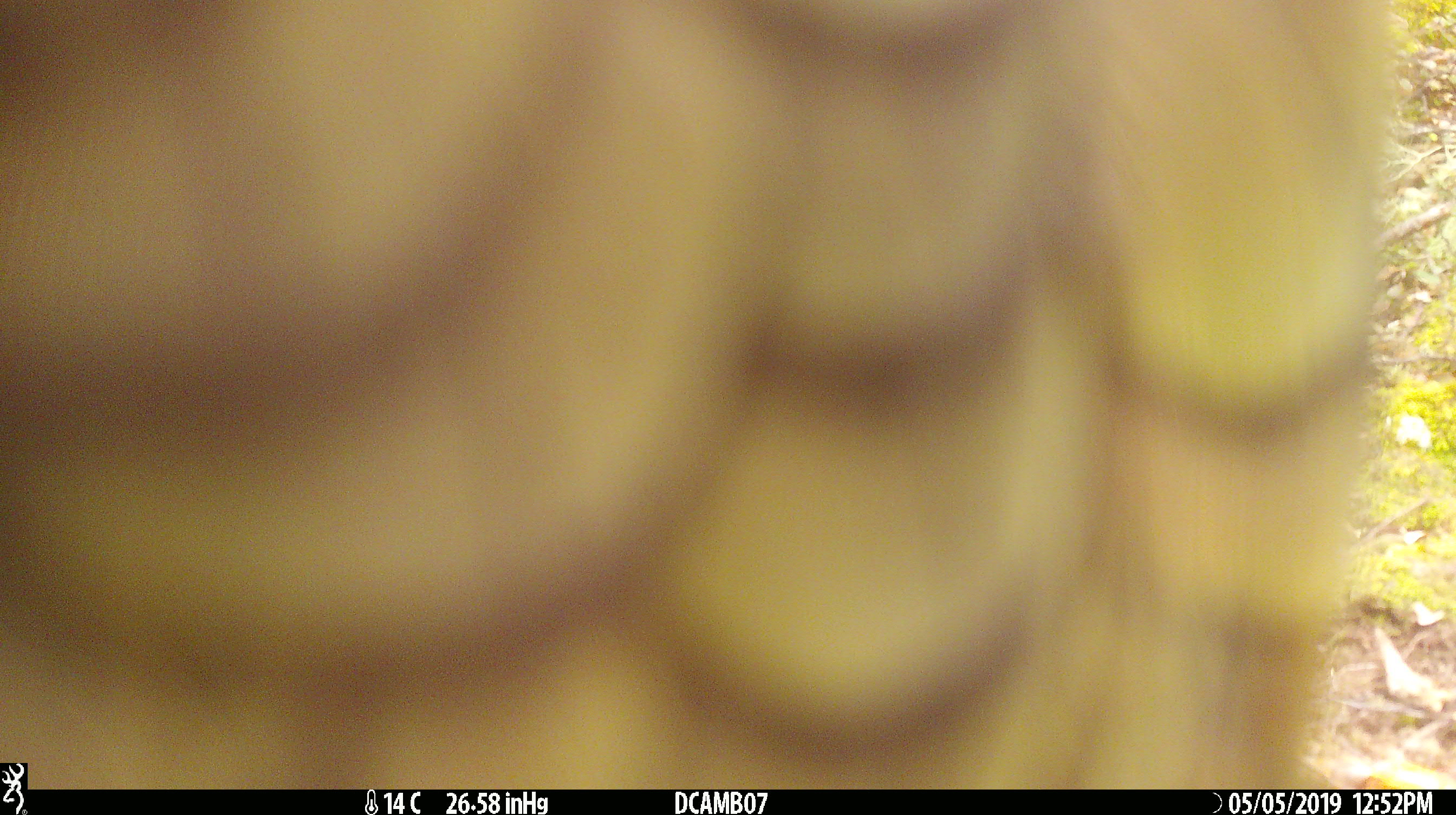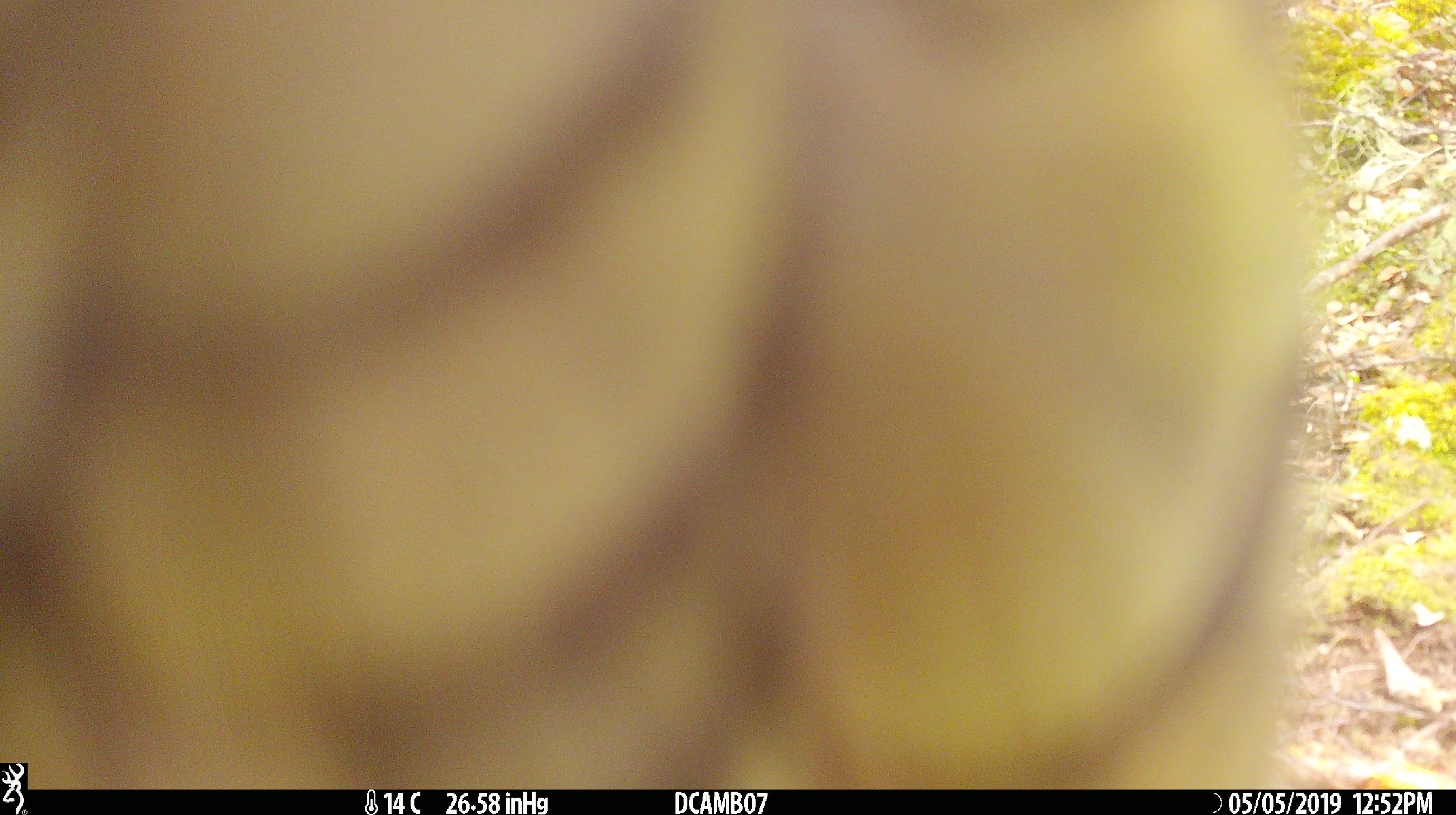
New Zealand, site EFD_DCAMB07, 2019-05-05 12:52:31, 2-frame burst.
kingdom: Animalia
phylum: Chordata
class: Aves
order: Psittaciformes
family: Strigopidae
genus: Nestor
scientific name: Nestor notabilis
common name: kea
Kea (Nestor notabilis).